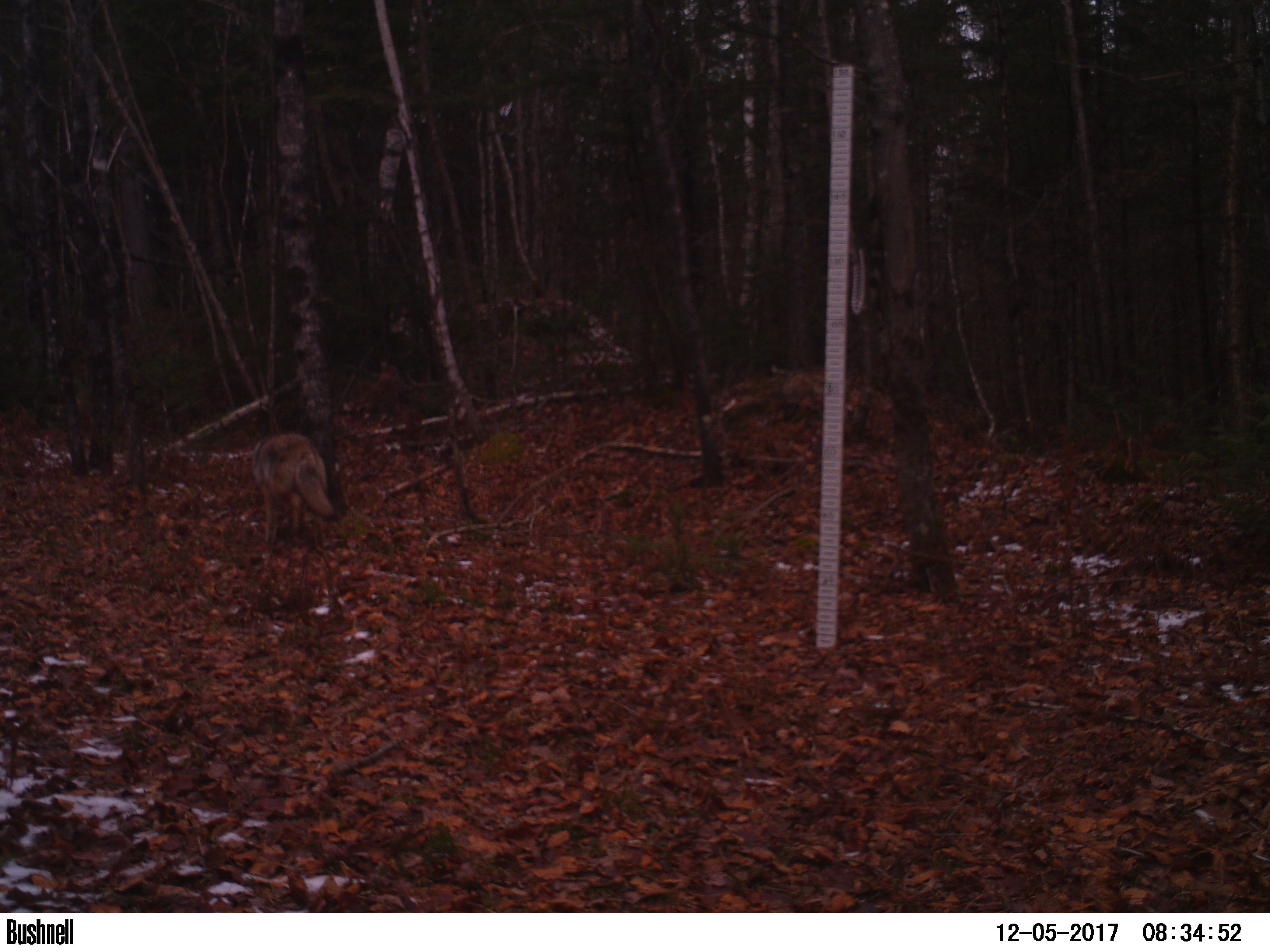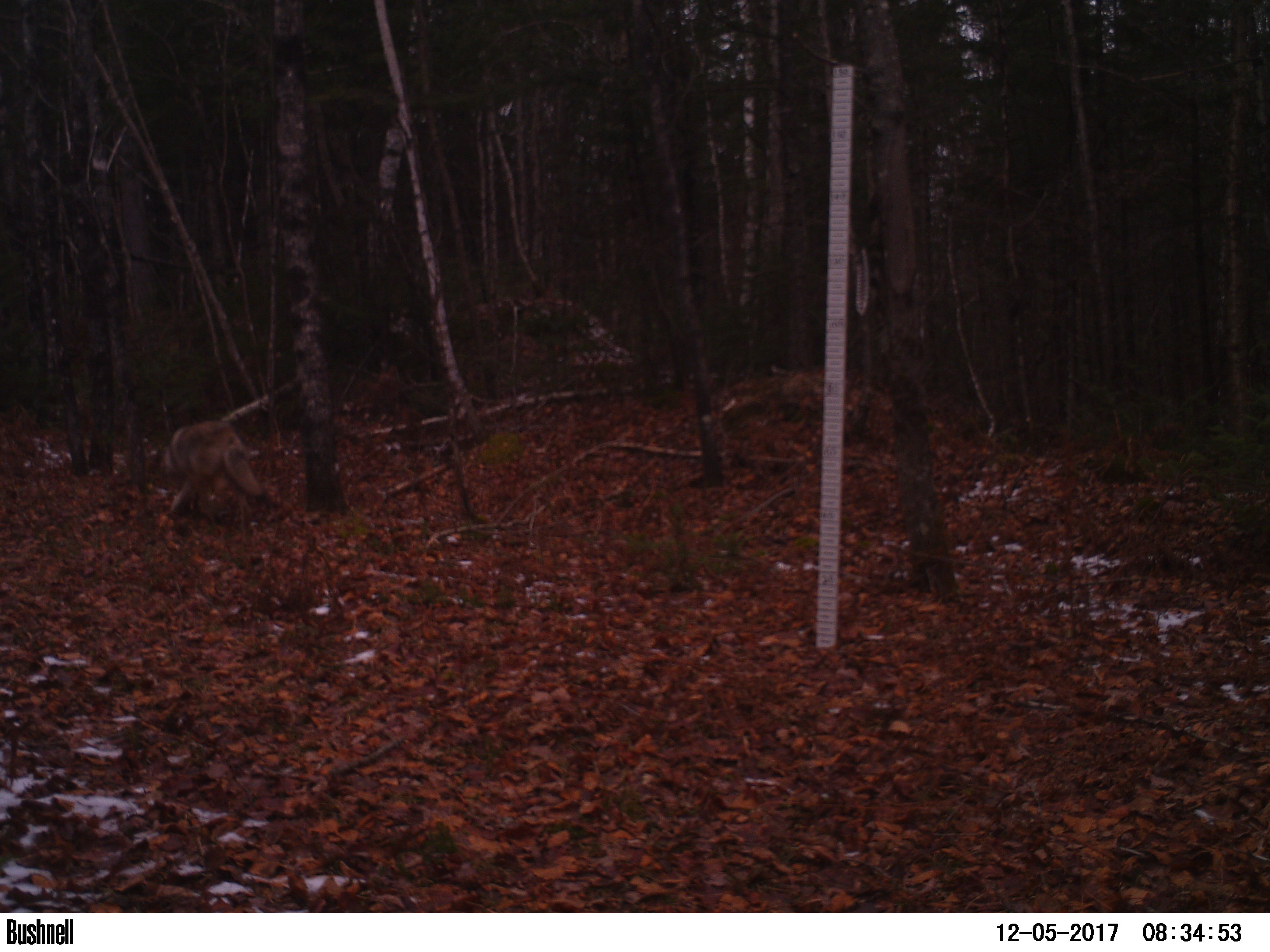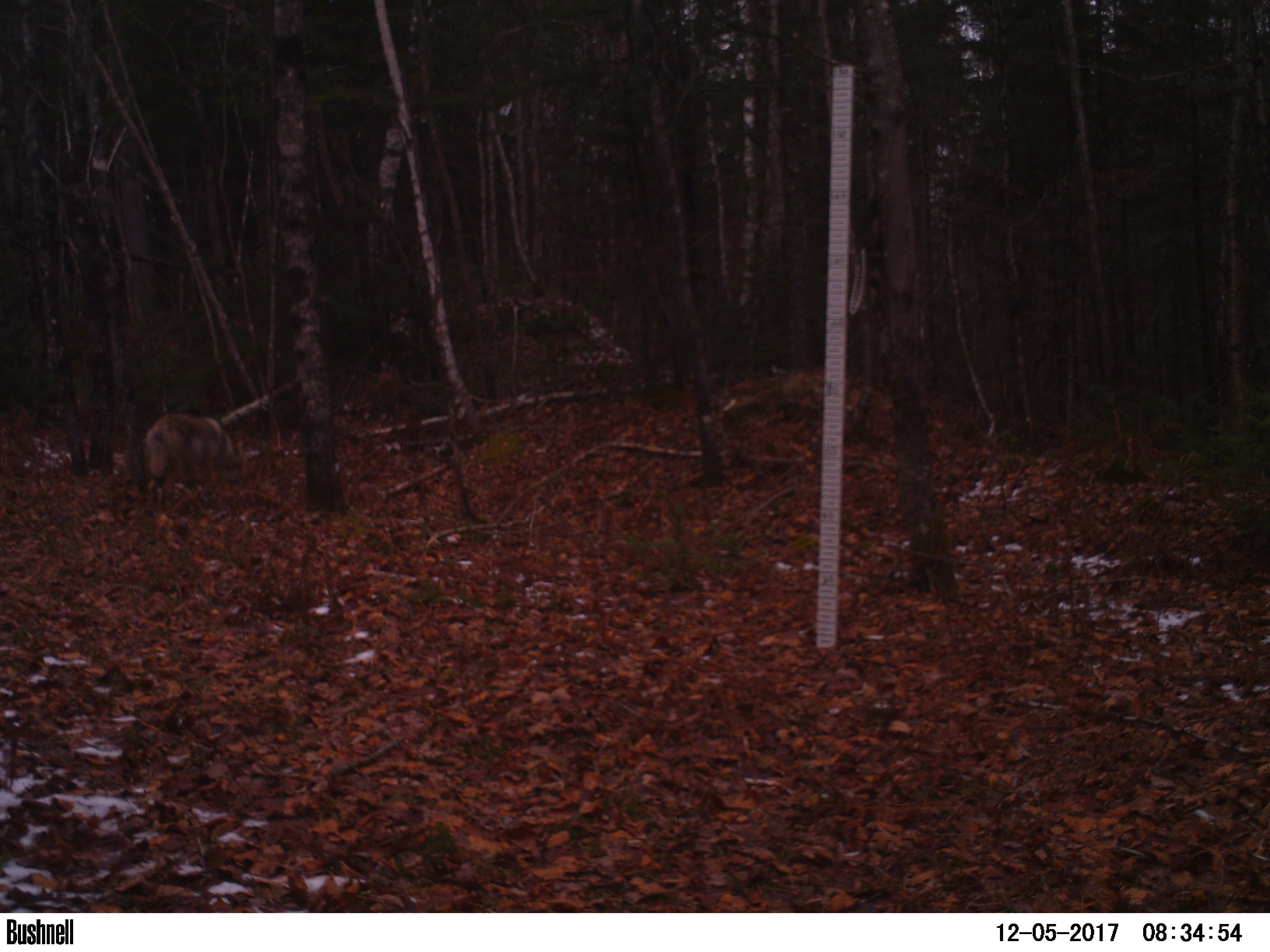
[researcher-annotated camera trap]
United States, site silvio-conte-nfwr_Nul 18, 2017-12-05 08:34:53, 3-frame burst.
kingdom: Animalia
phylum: Chordata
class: Mammalia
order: Carnivora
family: Canidae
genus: Canis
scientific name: Canis latrans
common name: coyote